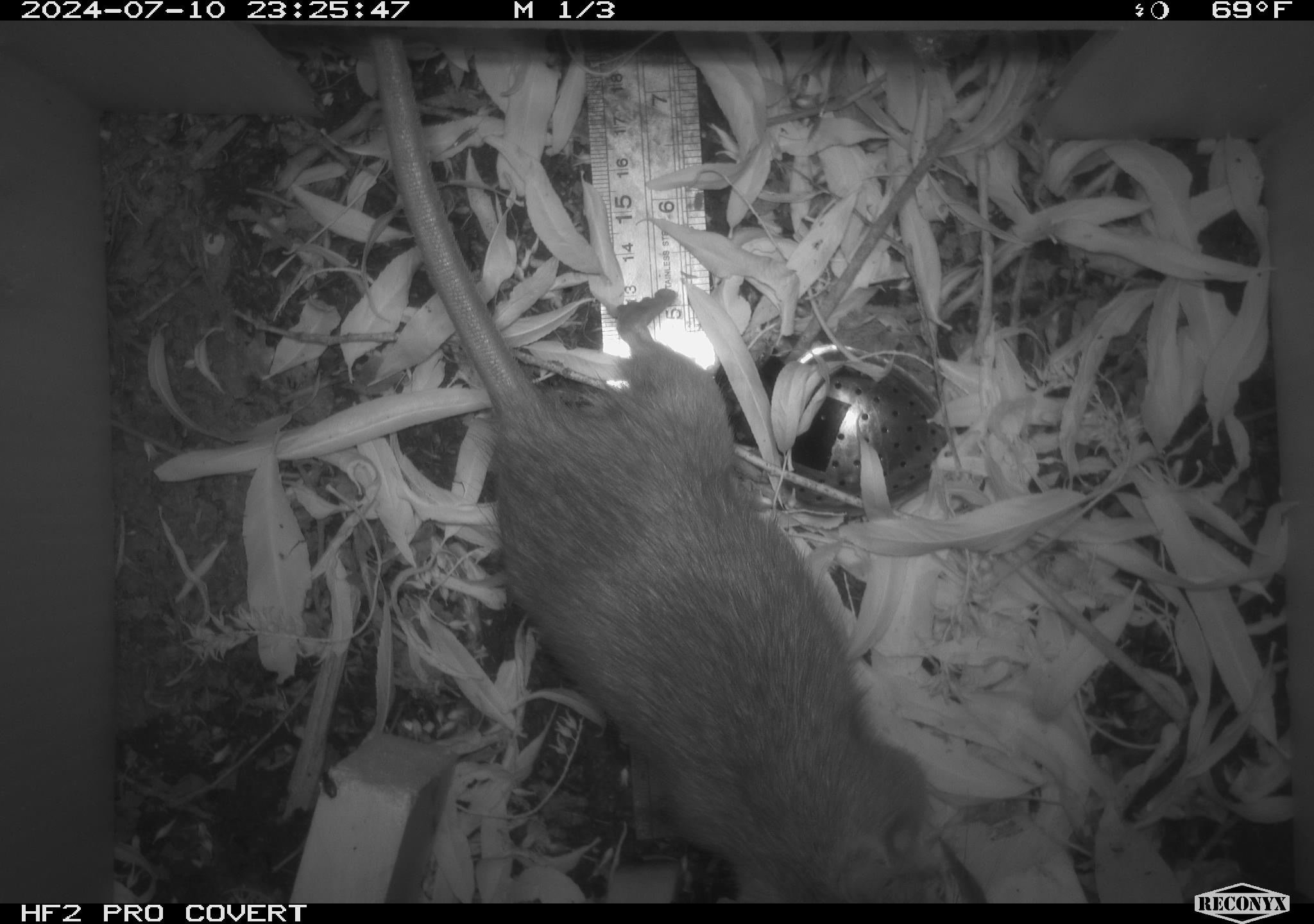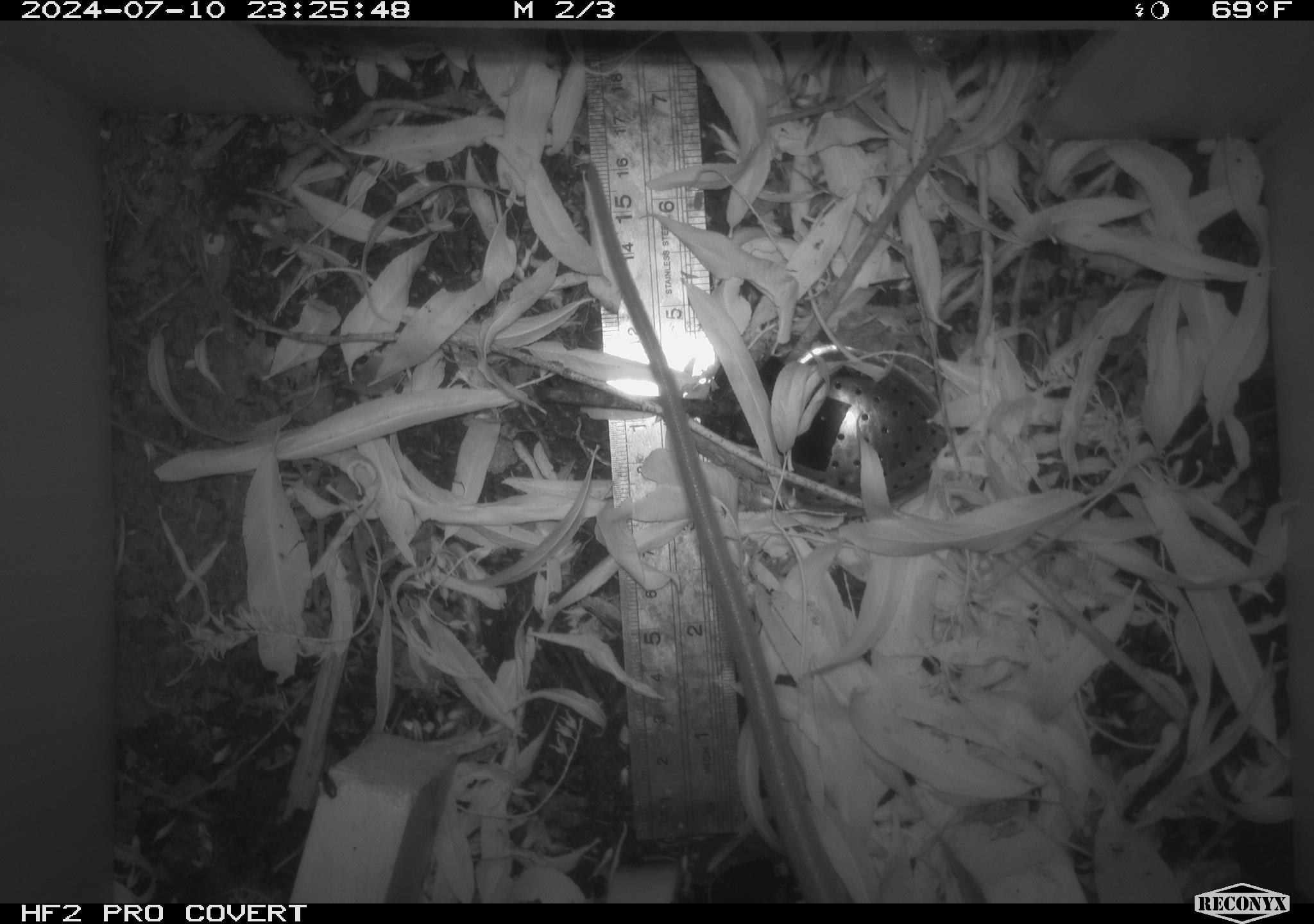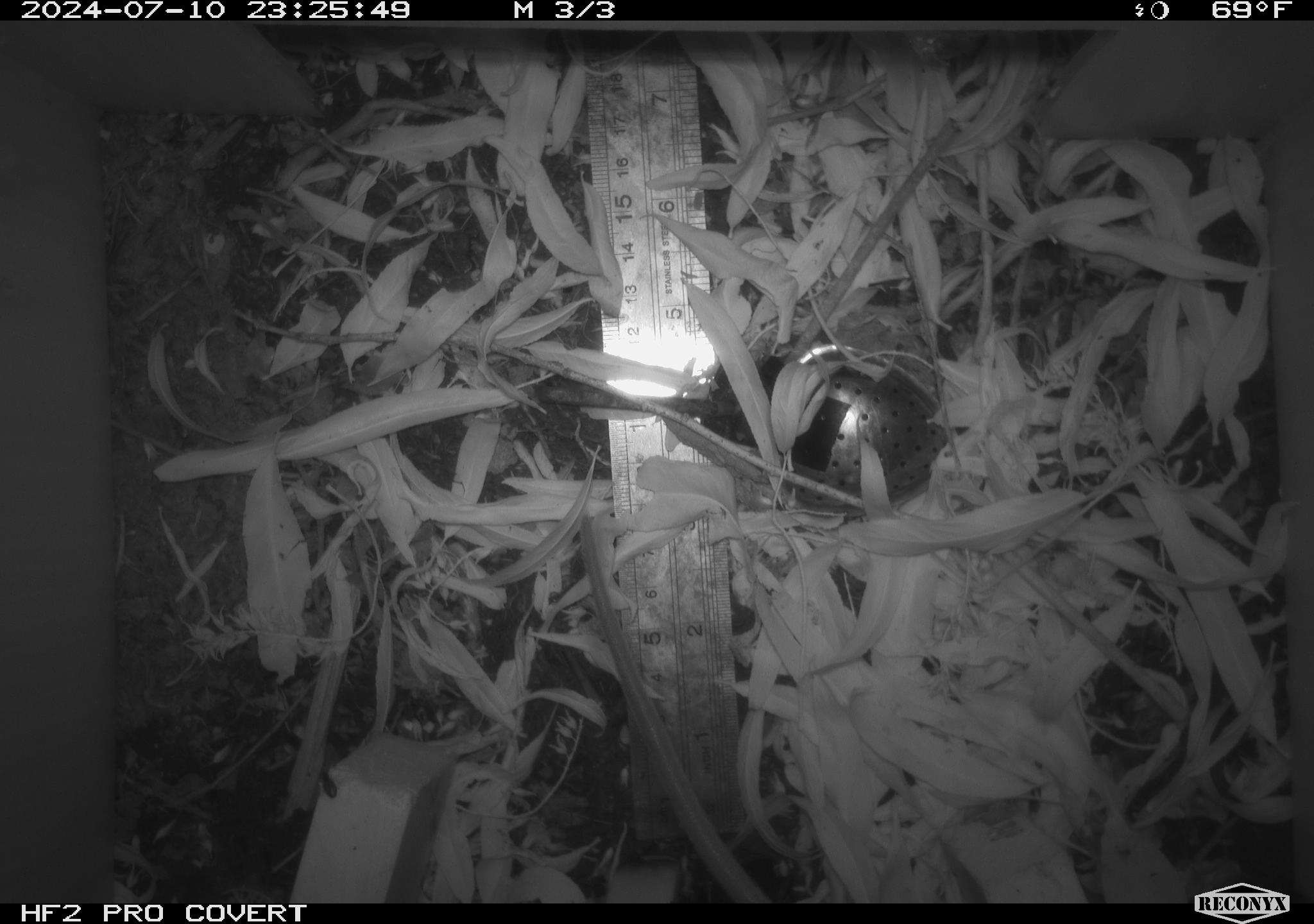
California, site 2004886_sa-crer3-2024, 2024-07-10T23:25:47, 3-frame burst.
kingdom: Animalia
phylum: Chordata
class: Mammalia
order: Rodentia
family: Muridae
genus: Rattus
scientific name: Rattus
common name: rat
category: rattus species